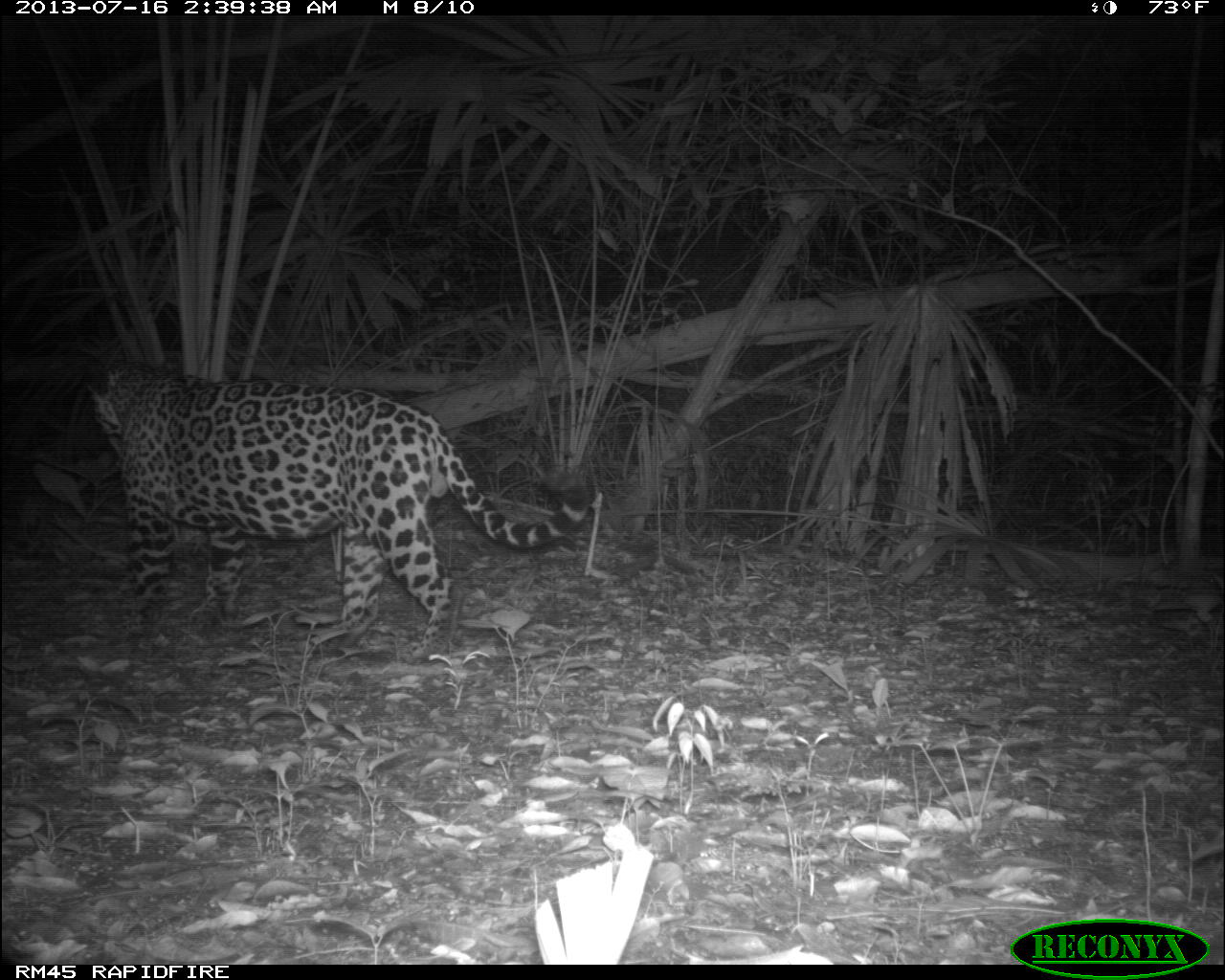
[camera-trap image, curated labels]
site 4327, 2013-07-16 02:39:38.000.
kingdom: Animalia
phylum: Chordata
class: Mammalia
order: Carnivora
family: Felidae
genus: Panthera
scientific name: Panthera onca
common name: jaguar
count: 1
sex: male